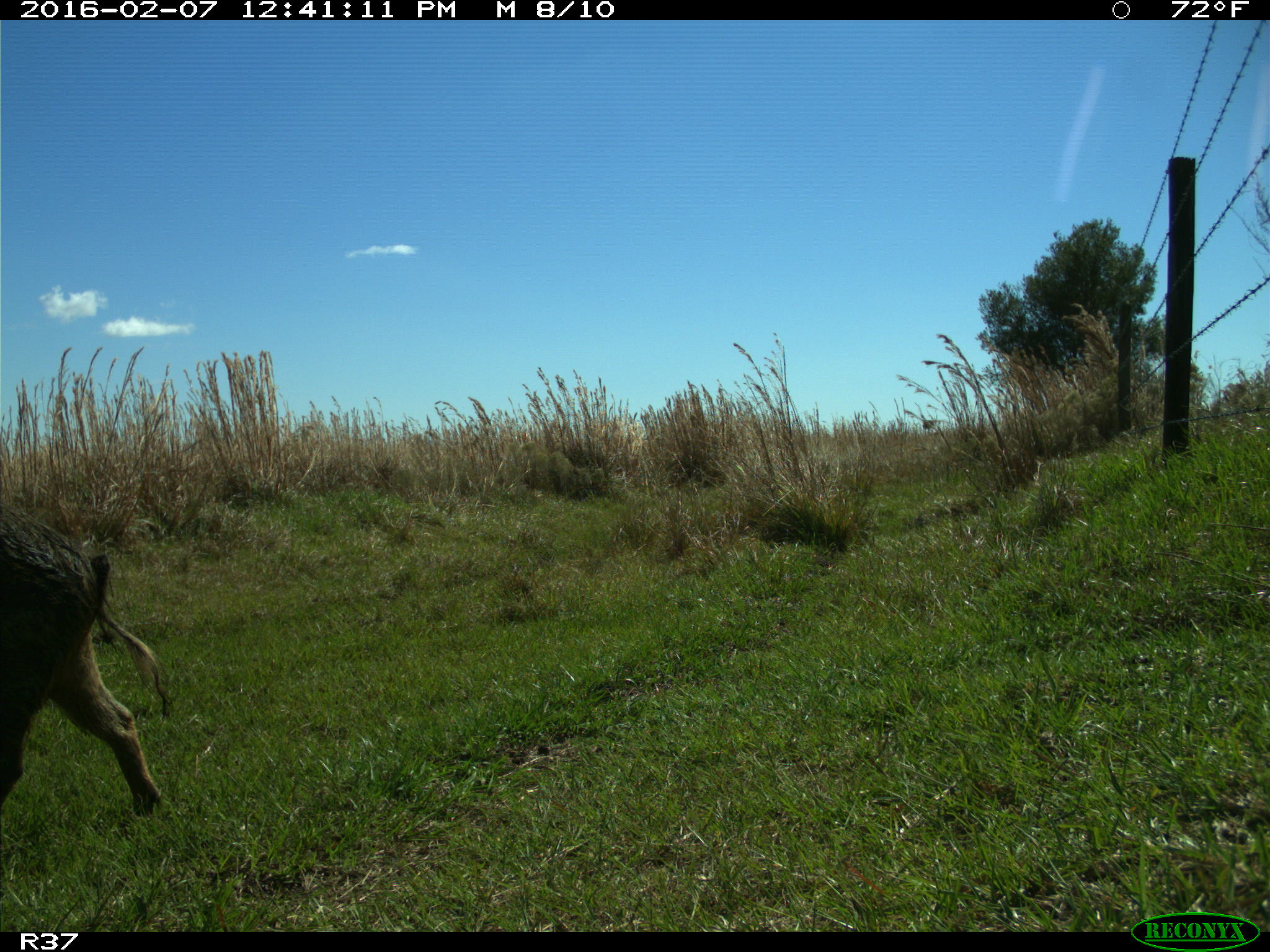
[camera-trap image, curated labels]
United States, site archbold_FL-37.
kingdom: Animalia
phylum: Chordata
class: Mammalia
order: Artiodactyla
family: Suidae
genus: Sus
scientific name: Sus scrofa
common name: wild boar